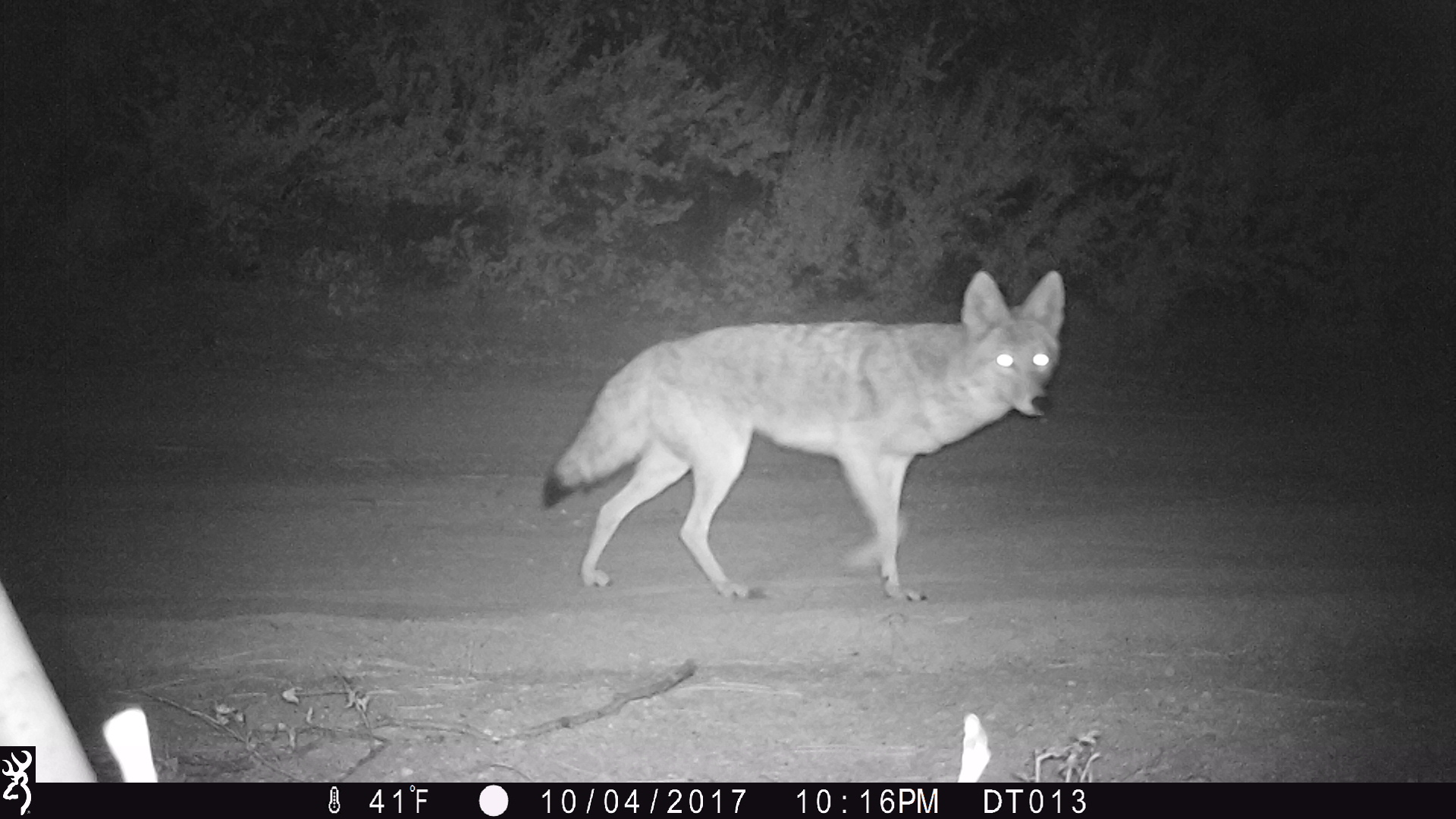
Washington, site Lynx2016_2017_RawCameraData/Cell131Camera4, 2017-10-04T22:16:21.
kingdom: Animalia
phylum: Chordata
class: Mammalia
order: Carnivora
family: Canidae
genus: Canis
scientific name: Canis latrans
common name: coyote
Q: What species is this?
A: Canis latrans (coyote).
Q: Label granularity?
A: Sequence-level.